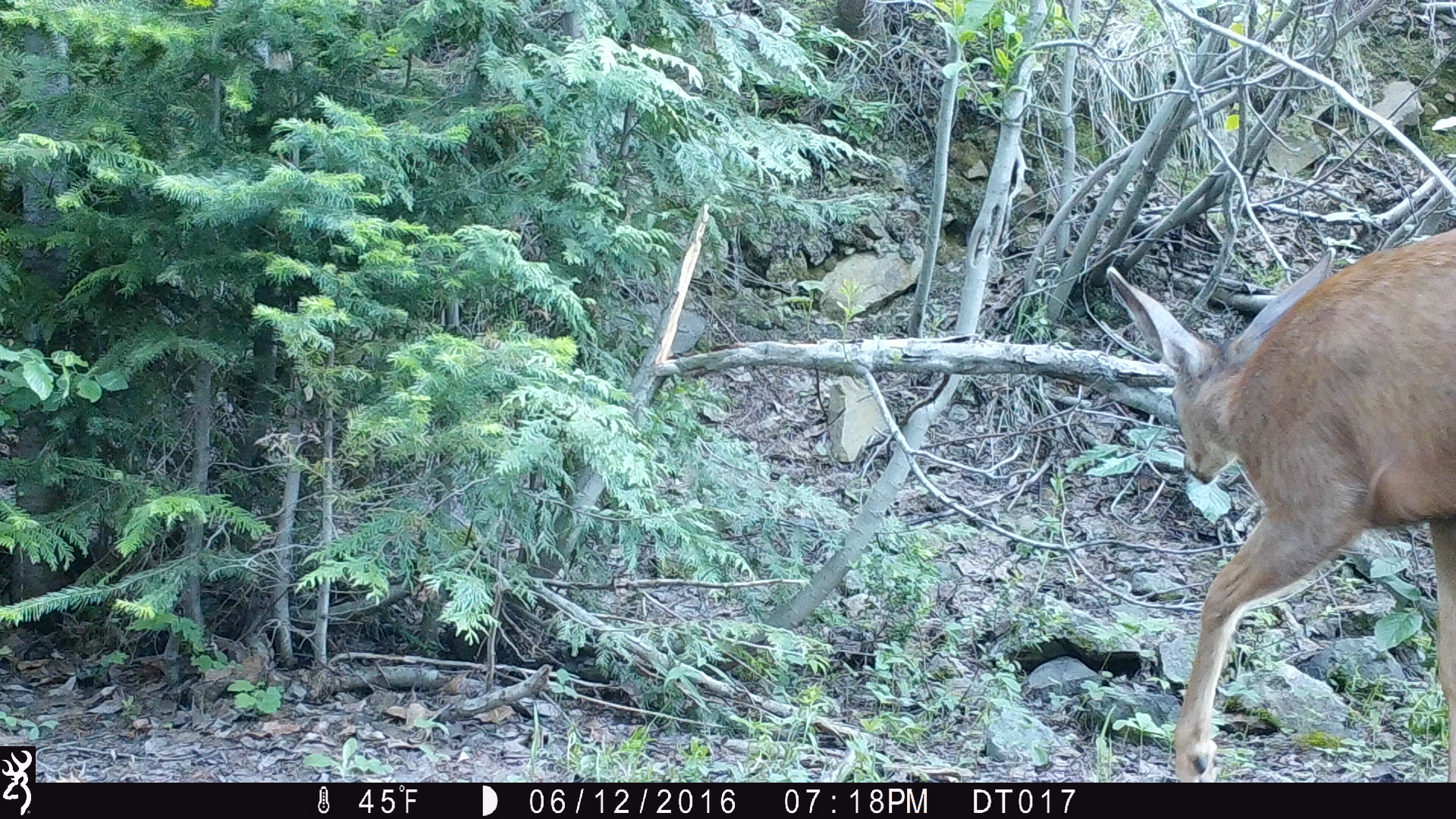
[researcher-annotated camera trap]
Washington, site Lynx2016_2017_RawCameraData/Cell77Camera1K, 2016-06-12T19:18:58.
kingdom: Animalia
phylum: Chordata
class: Mammalia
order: Artiodactyla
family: Cervidae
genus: Odocoileus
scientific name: Odocoileus hemionus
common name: mule deer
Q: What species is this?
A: Odocoileus hemionus (mule deer).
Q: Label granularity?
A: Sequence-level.